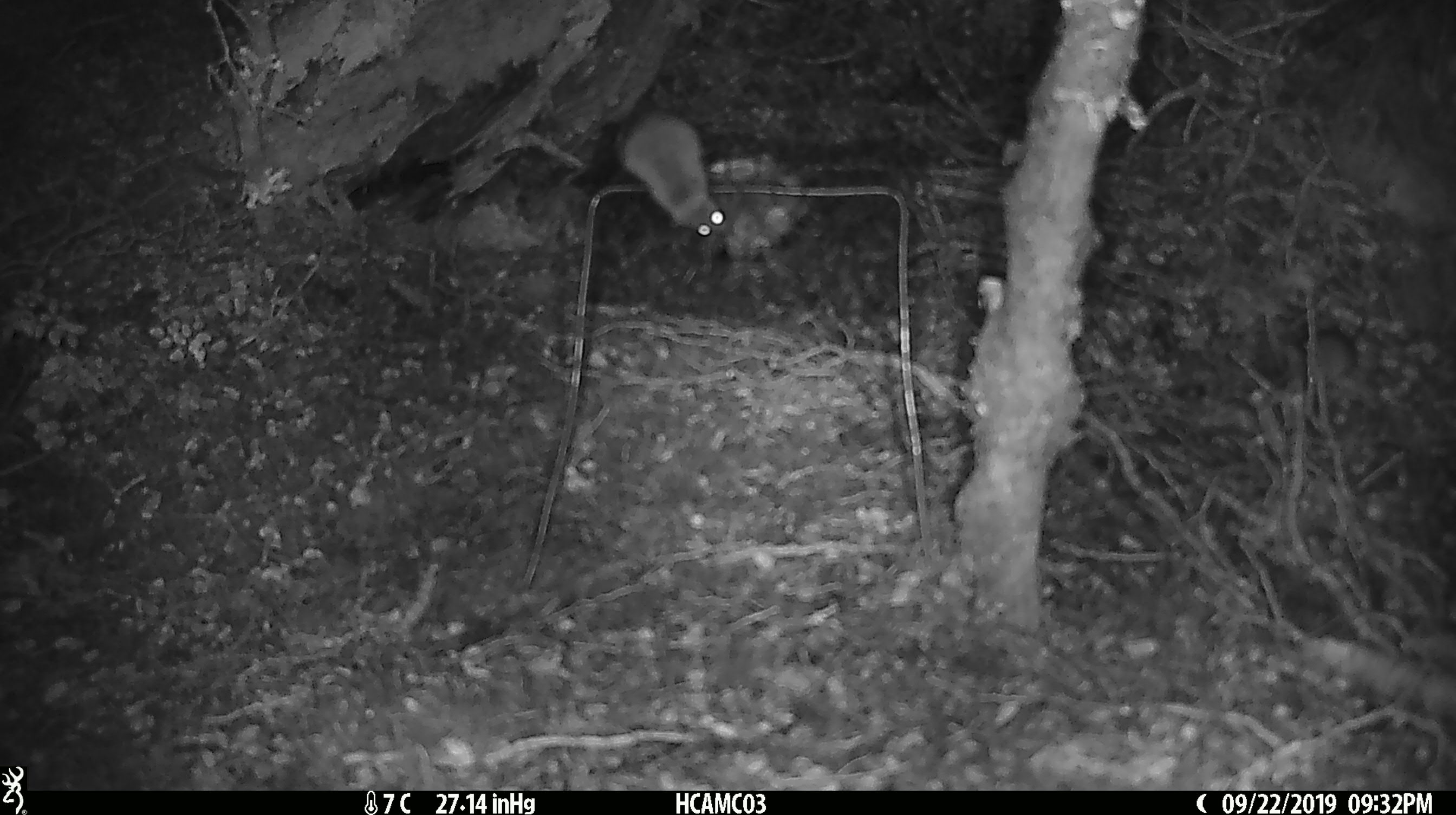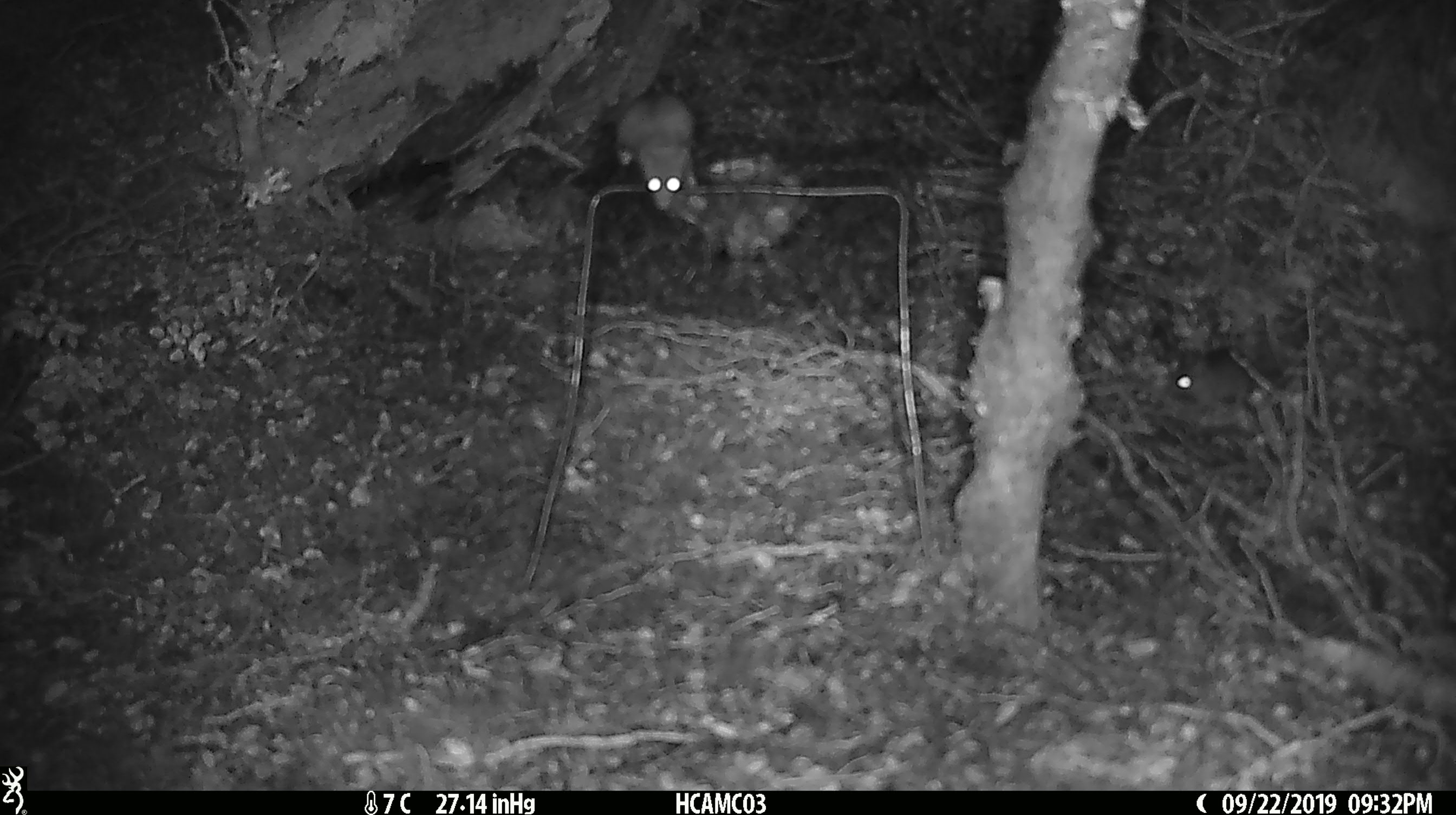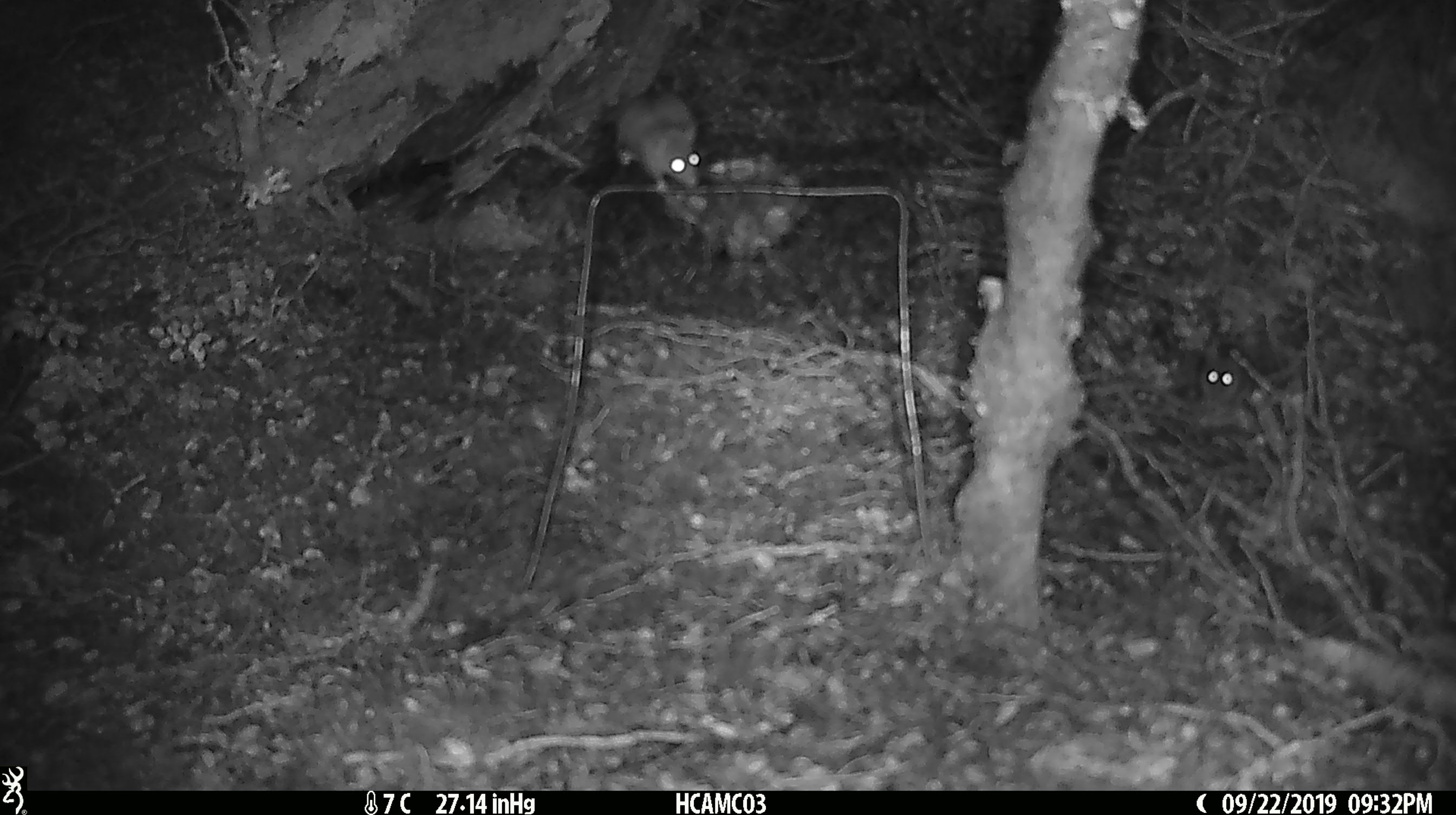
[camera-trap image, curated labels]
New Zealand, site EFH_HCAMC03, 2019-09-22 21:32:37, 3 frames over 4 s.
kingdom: Animalia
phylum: Chordata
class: Mammalia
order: Rodentia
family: Muridae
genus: Mus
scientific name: Mus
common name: mouse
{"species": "mouse (Mus)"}